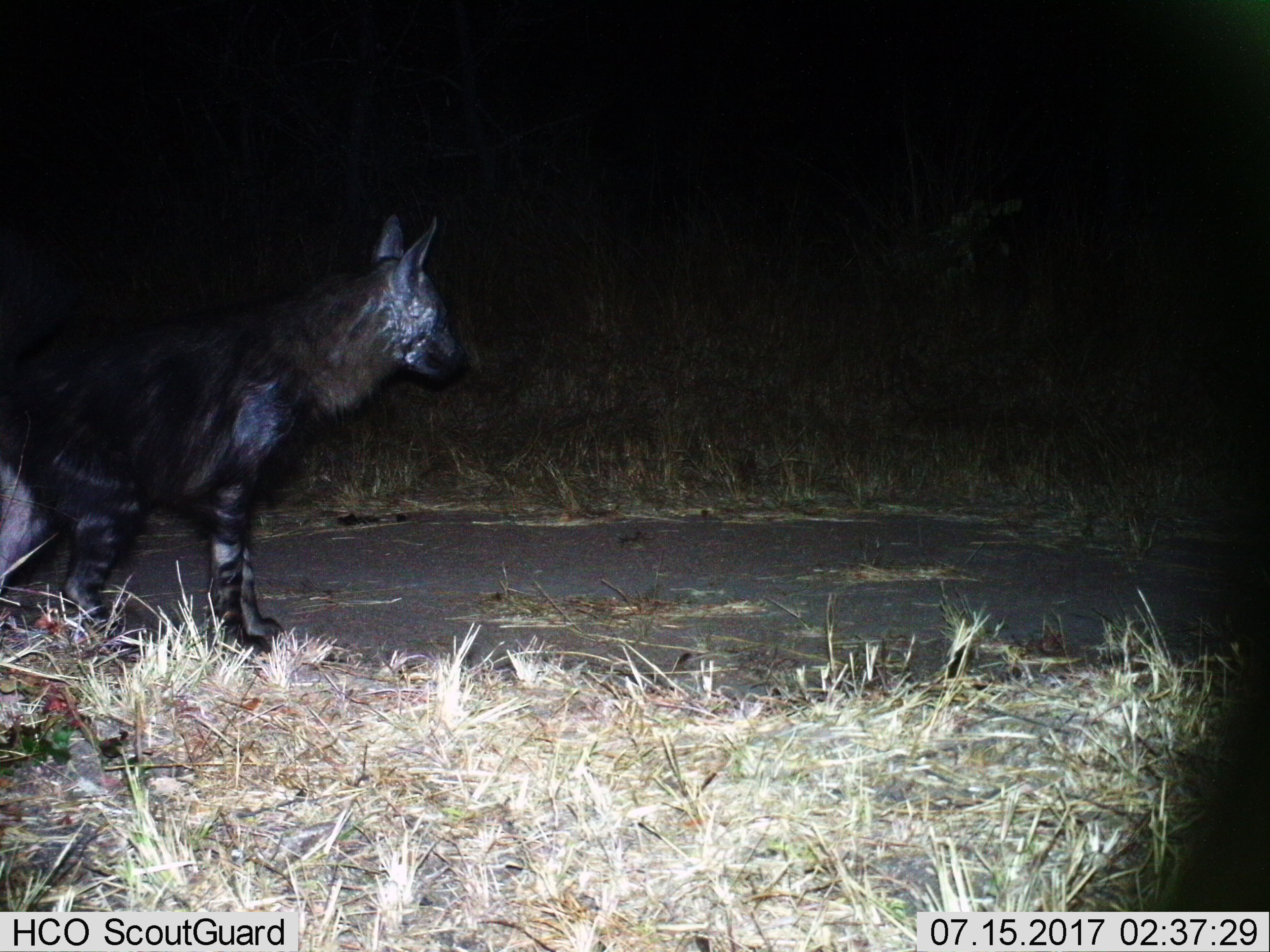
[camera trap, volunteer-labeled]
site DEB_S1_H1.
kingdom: Animalia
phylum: Chordata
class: Mammalia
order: Carnivora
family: Hyaenidae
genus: Parahyaena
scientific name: Parahyaena brunnea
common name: brown hyena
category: hyenabrown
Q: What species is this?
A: Hyenabrown (brown hyena) (Parahyaena brunnea).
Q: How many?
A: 1.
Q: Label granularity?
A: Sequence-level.